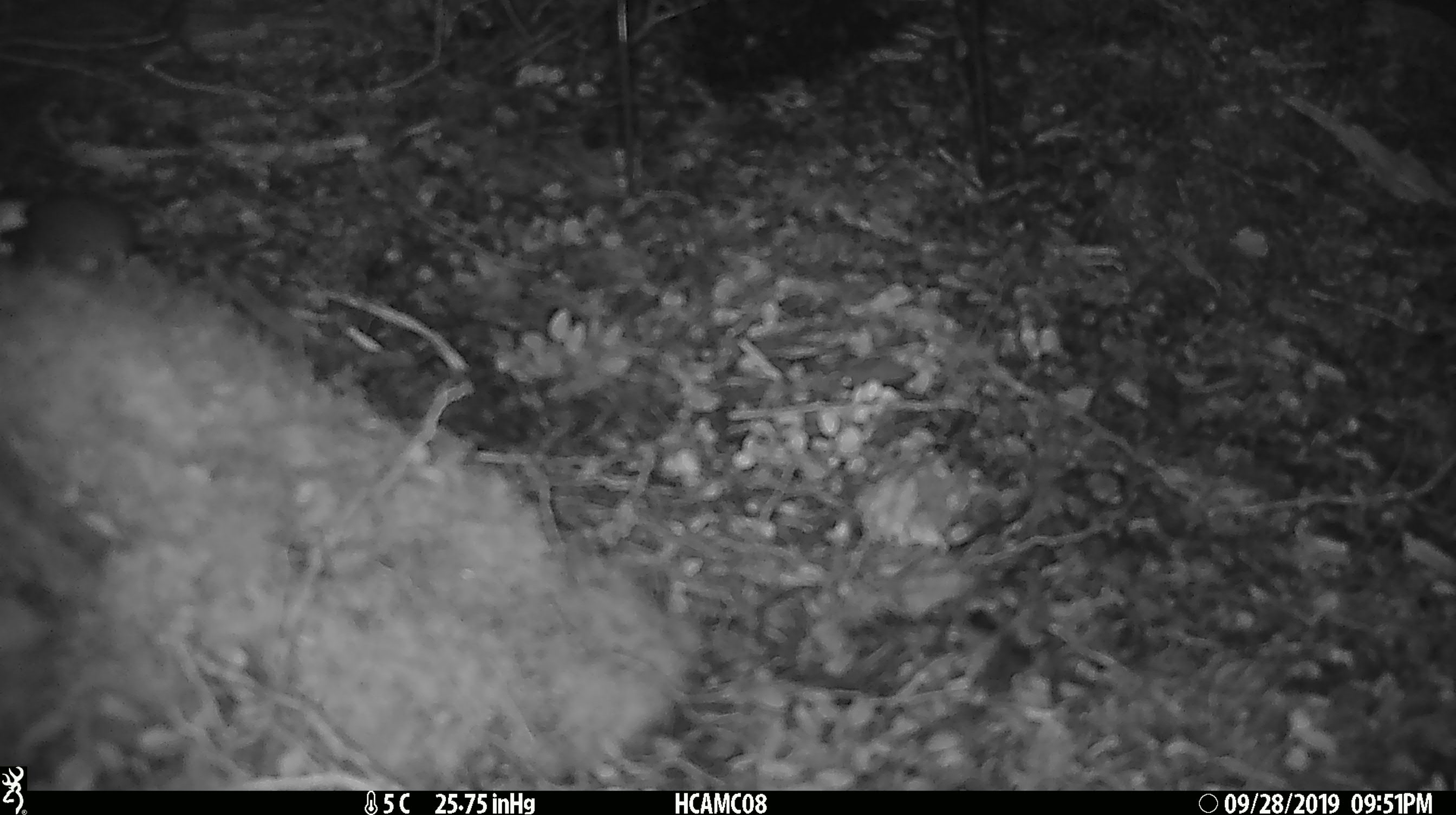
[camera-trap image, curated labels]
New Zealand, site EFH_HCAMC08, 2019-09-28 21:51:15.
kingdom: Animalia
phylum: Chordata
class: Mammalia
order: Rodentia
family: Muridae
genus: Mus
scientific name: Mus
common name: mouse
Mouse (Mus).